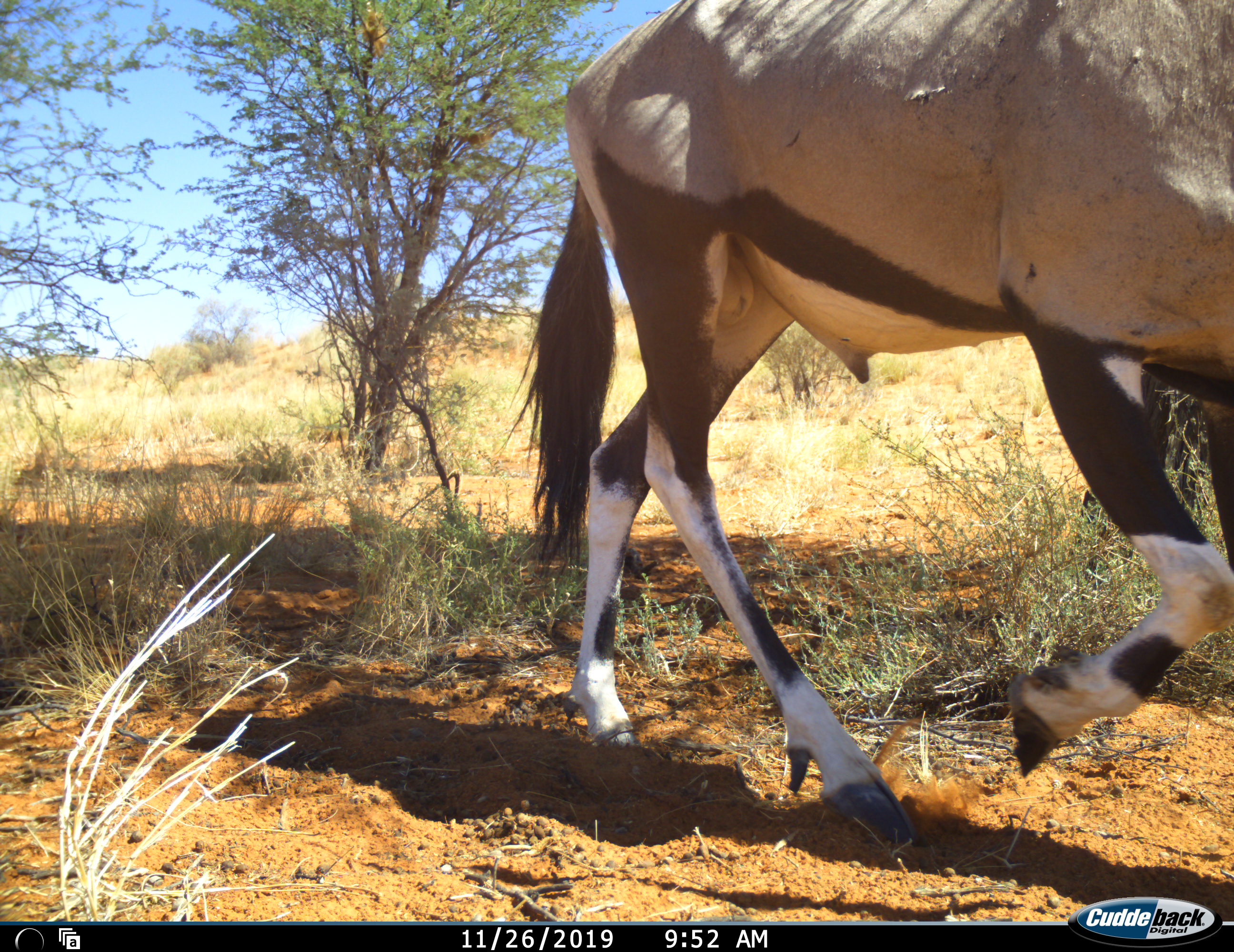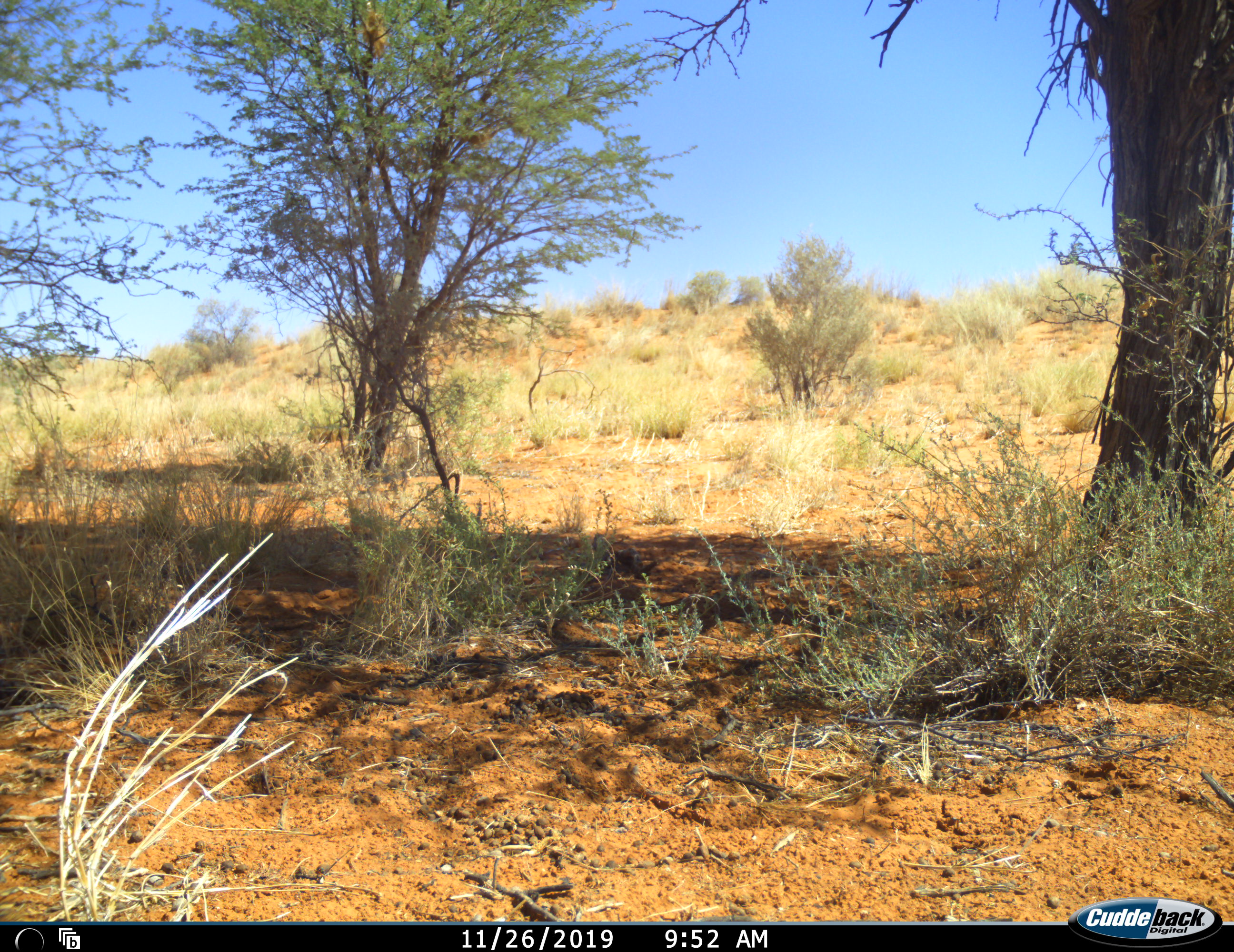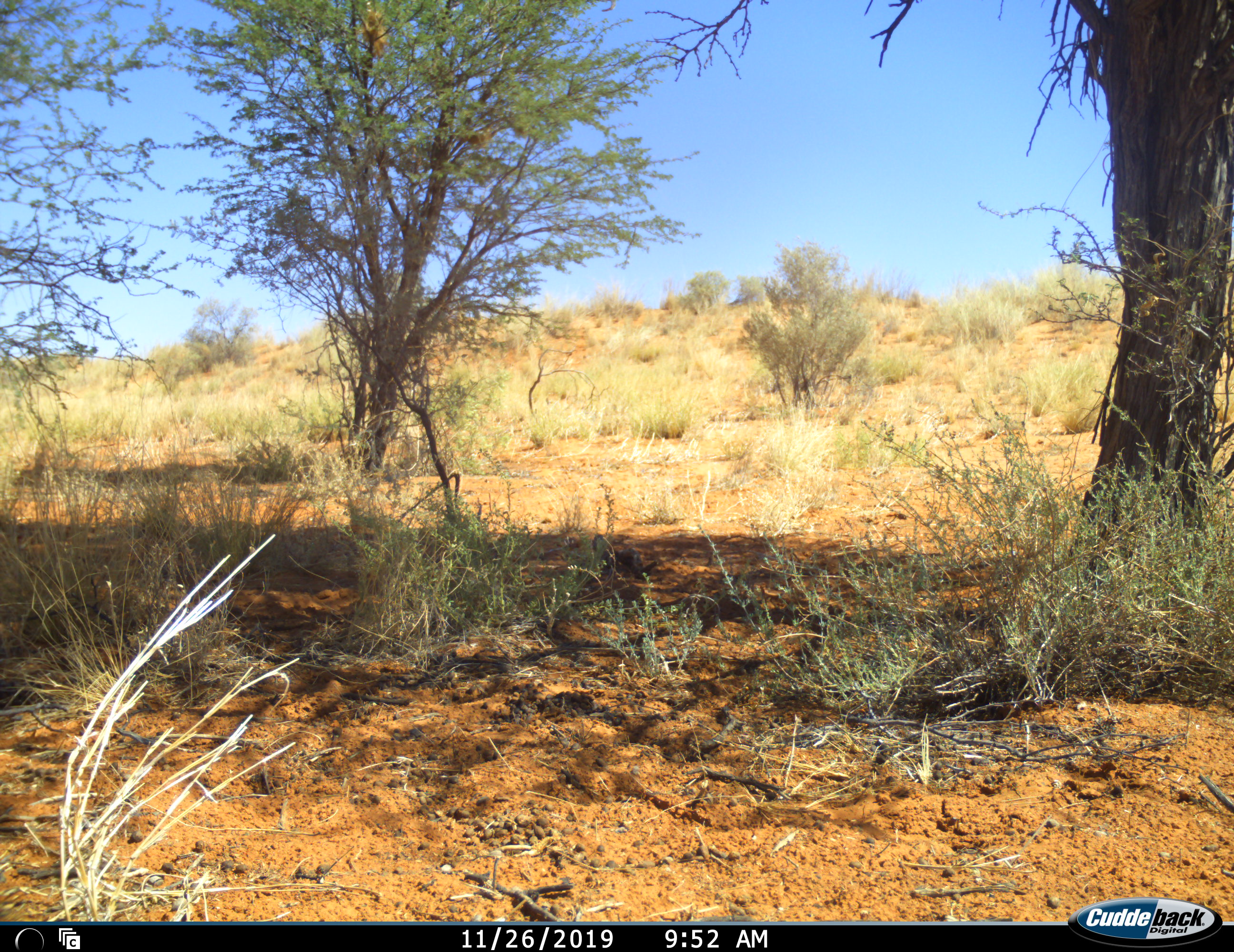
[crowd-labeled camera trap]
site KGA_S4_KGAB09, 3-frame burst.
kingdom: Animalia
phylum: Chordata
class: Mammalia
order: Artiodactyla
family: Bovidae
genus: Oryx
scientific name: Oryx gazella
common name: gemsbok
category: oryx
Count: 1.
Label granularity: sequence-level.